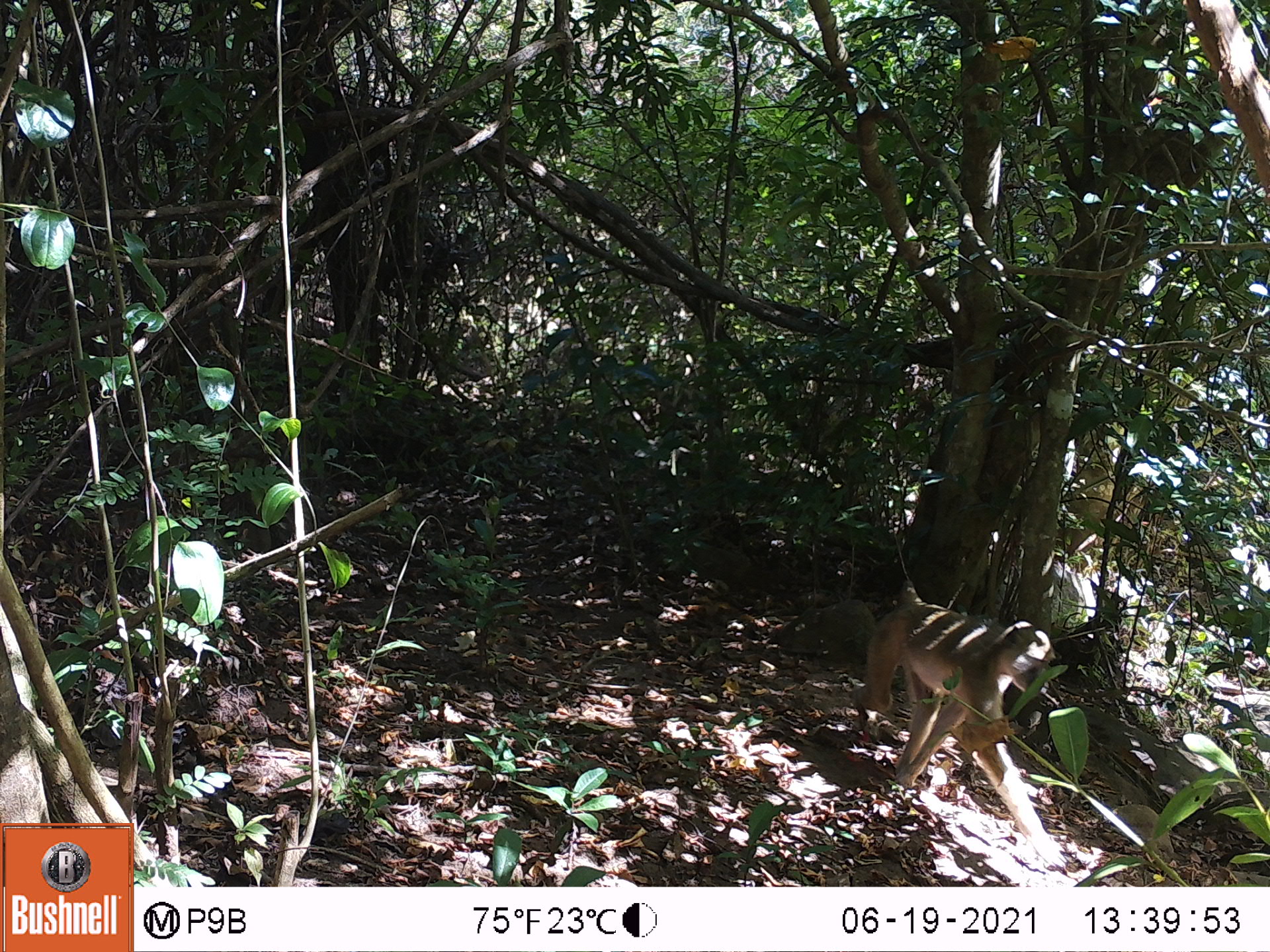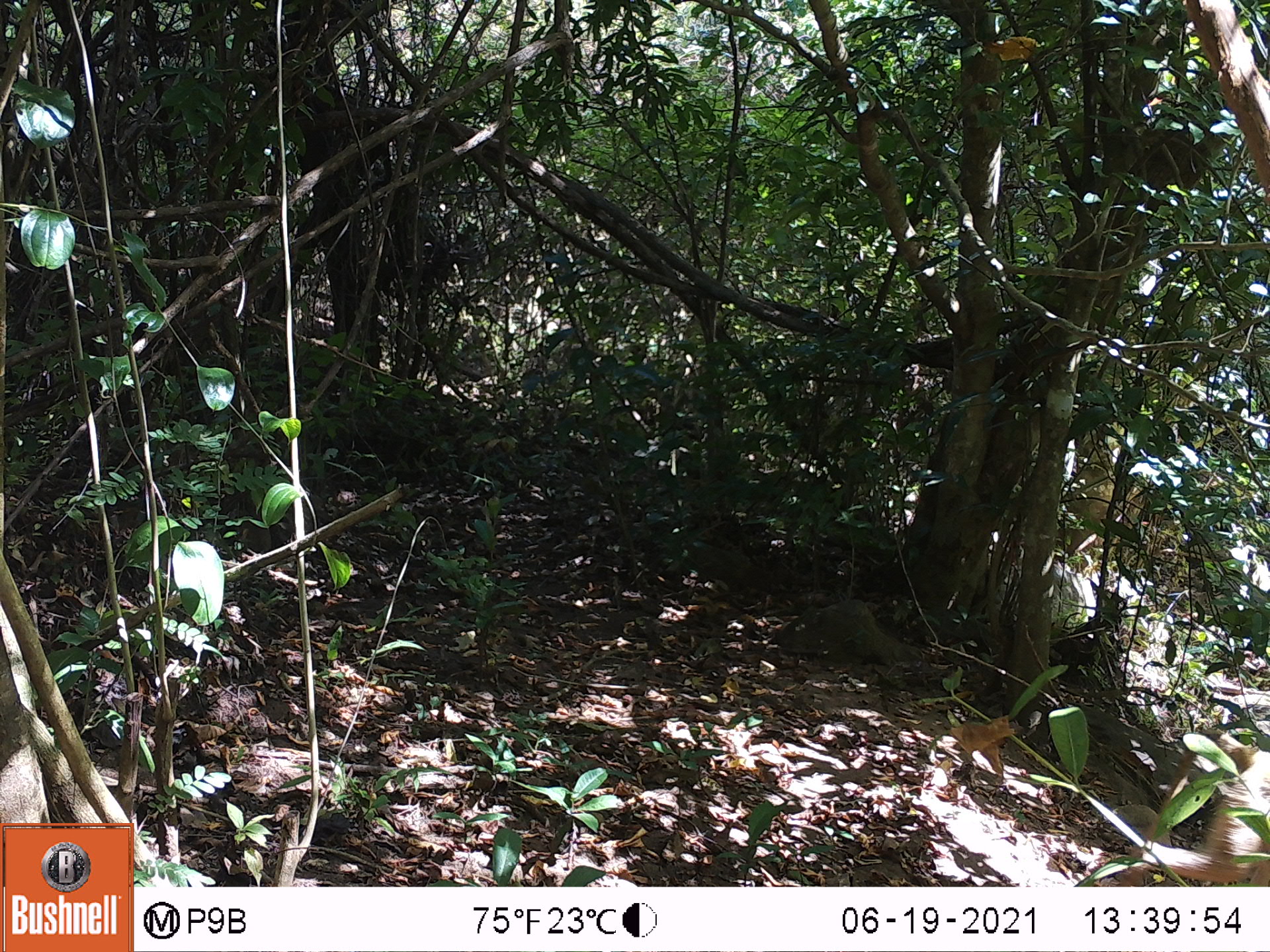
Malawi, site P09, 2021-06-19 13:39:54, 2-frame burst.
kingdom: Animalia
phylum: Chordata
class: Mammalia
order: Primates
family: Cercopithecidae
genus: Papio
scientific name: Papio cynocephalus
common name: yellow baboon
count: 1